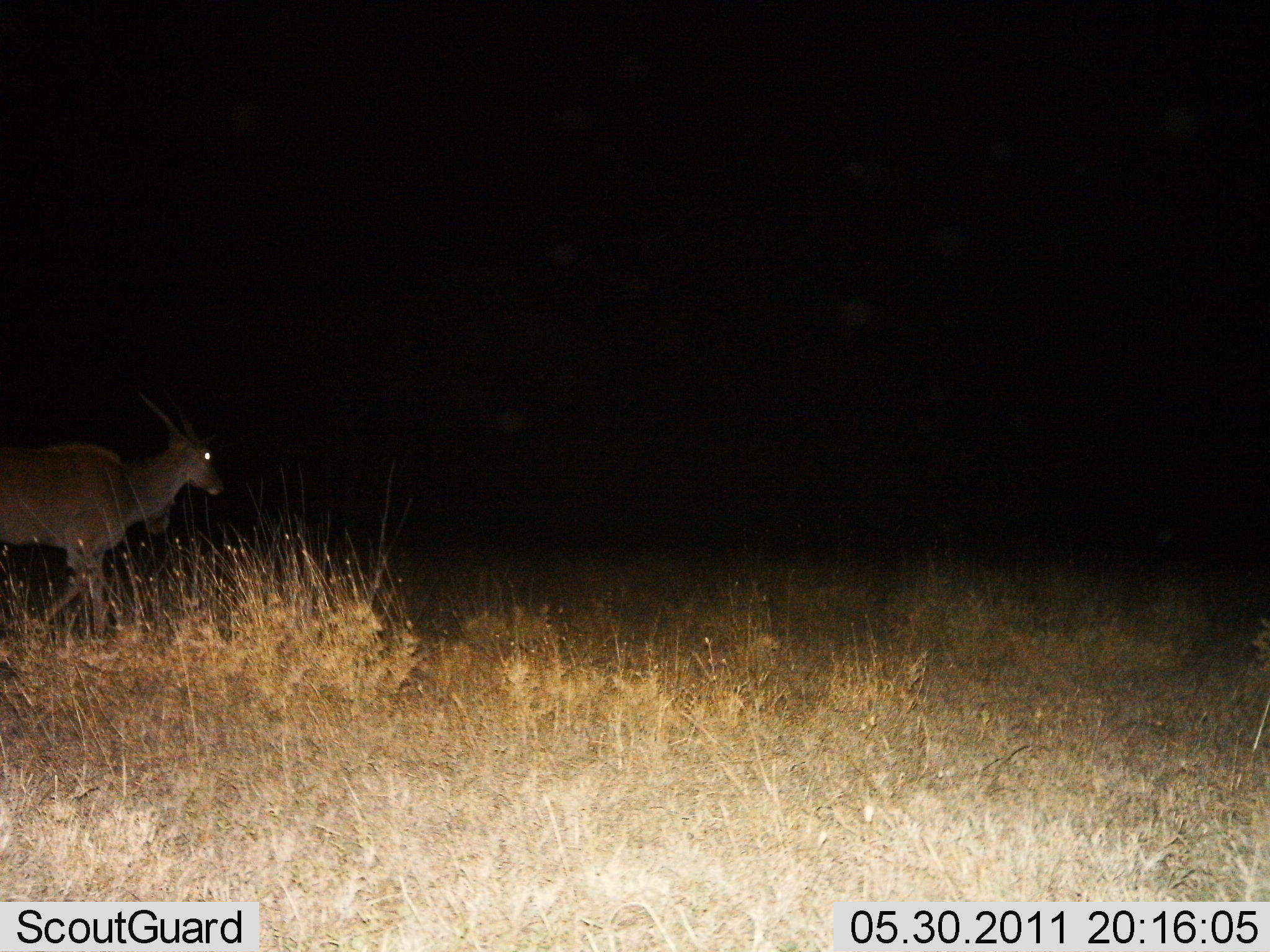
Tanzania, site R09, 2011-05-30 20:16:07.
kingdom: Animalia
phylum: Chordata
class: Mammalia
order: Artiodactyla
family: Bovidae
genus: Tragelaphus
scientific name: Tragelaphus oryx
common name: eland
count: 1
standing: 36%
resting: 0%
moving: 64%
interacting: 0%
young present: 0%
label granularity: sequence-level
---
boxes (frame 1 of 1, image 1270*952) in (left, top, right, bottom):
animal: (0, 390, 223, 644)